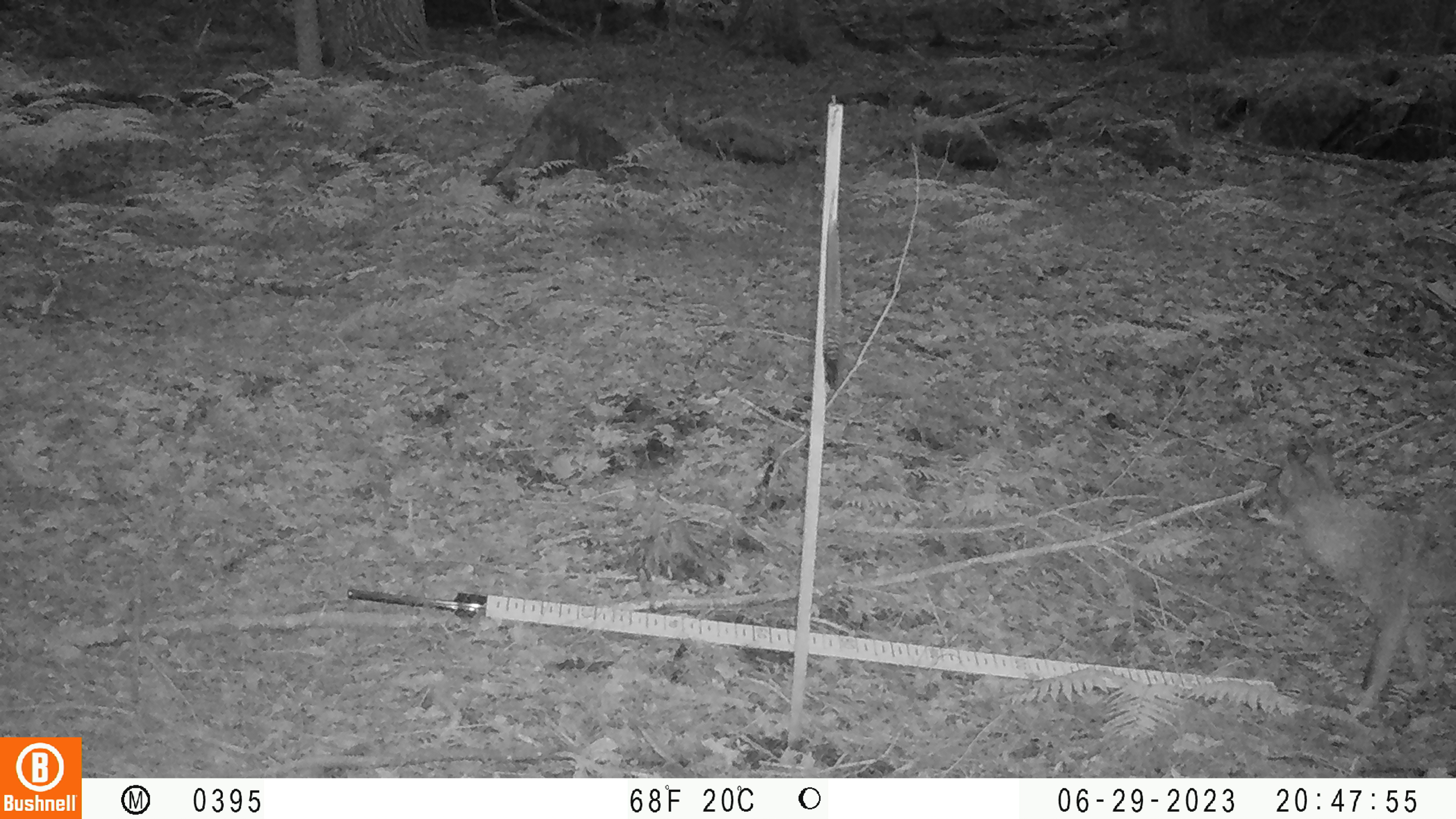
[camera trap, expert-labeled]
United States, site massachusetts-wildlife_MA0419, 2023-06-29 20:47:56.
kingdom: Animalia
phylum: Chordata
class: Mammalia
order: Carnivora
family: Canidae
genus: Canis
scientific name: Canis latrans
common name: coyote